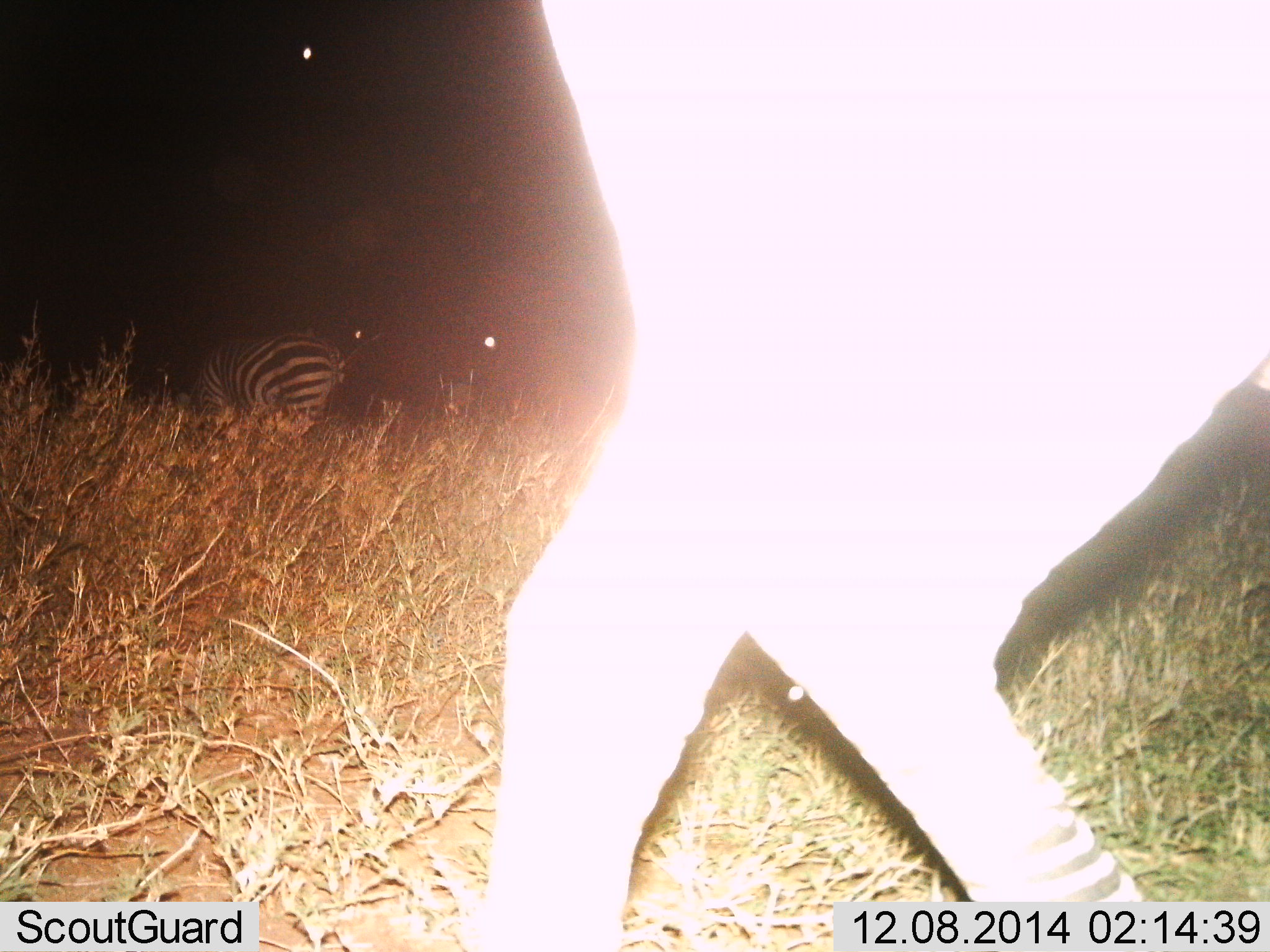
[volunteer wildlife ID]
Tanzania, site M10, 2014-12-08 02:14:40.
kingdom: Animalia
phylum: Chordata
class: Mammalia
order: Perissodactyla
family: Equidae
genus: Equus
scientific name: Equus quagga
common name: plains zebra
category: zebra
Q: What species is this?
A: Zebra (plains zebra) (Equus quagga).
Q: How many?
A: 2.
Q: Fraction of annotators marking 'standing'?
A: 50%.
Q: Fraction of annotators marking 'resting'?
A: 0%.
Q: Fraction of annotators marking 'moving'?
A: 70%.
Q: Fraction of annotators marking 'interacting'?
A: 0%.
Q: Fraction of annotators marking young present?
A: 0%.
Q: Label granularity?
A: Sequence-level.